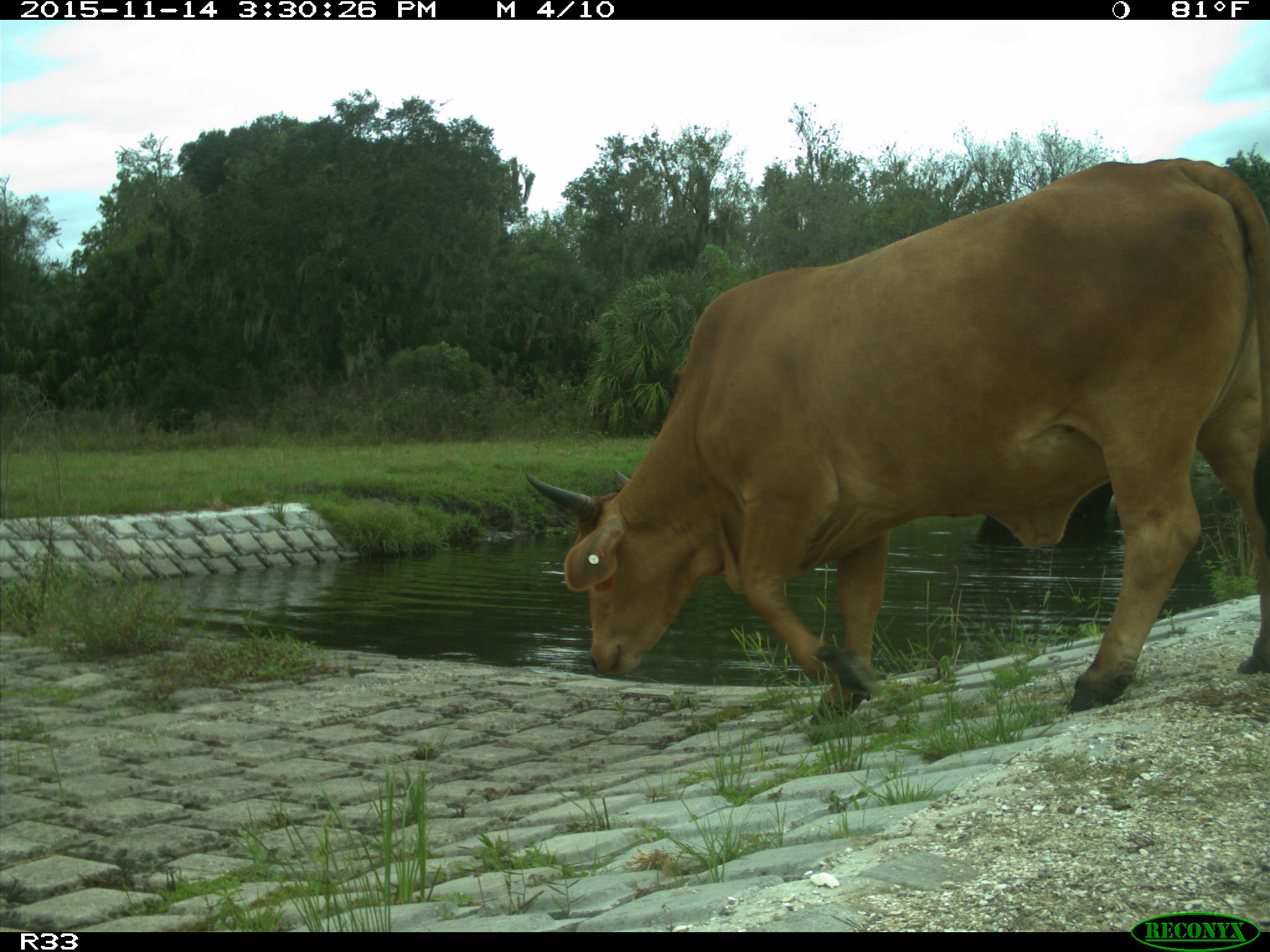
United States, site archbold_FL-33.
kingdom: Animalia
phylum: Chordata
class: Mammalia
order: Artiodactyla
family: Bovidae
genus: Bos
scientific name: Bos taurus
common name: domestic cow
Bos taurus (domestic cow).